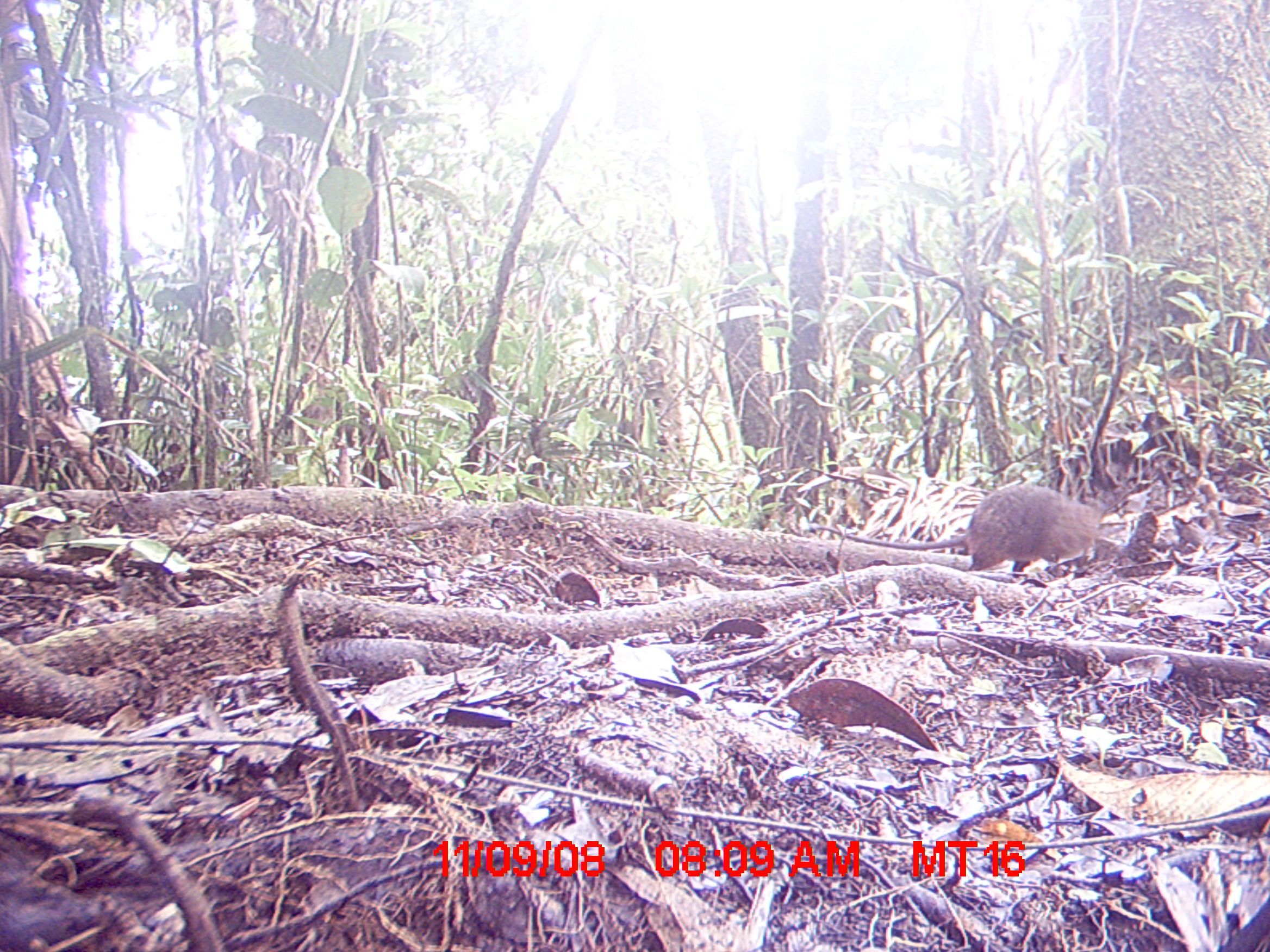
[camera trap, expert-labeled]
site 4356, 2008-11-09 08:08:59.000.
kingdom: Animalia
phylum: Chordata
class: Mammalia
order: Rodentia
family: Muridae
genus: Rattus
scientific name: Rattus rattus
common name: black rat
Rattus rattus (black rat), count 1.